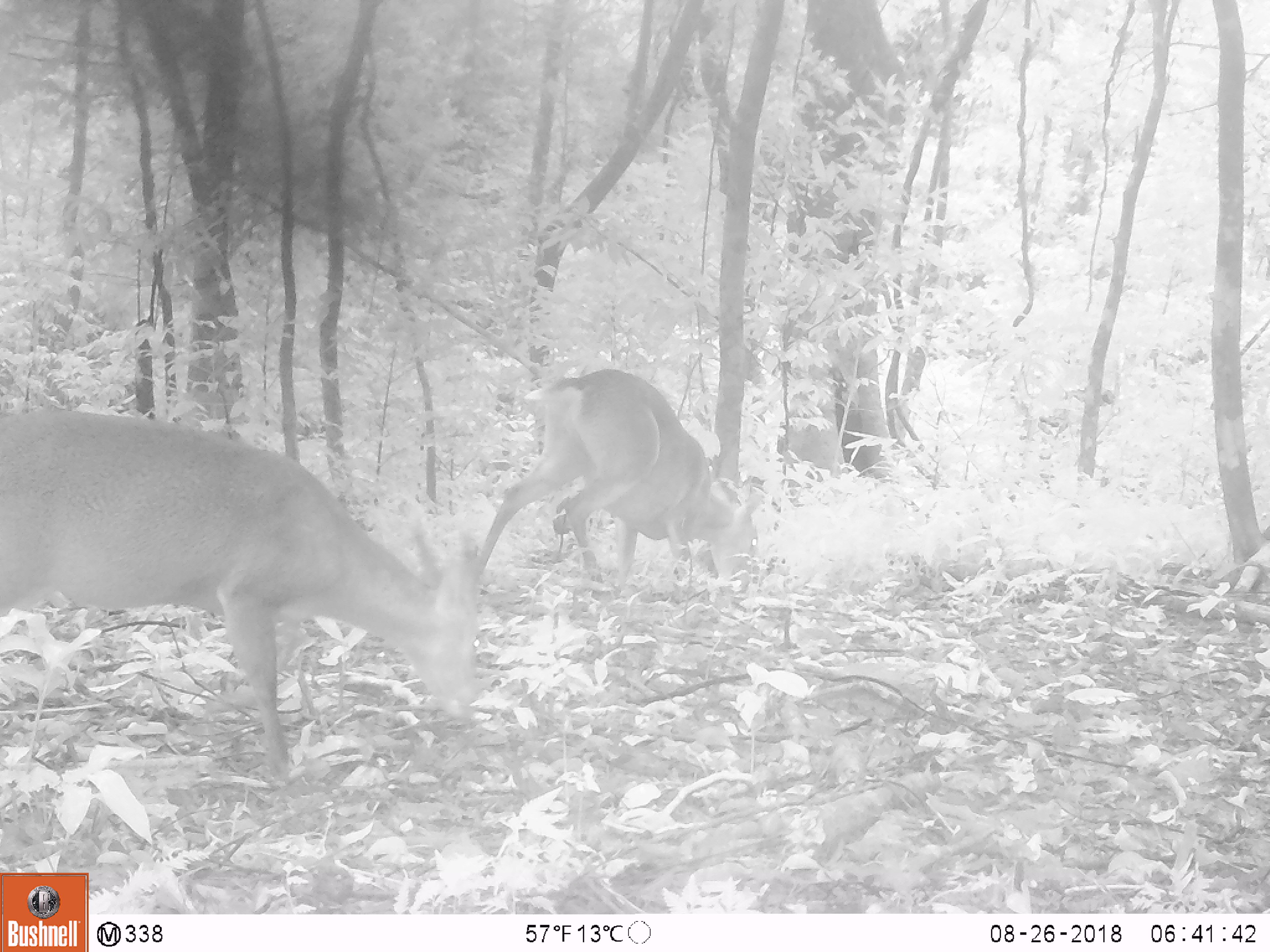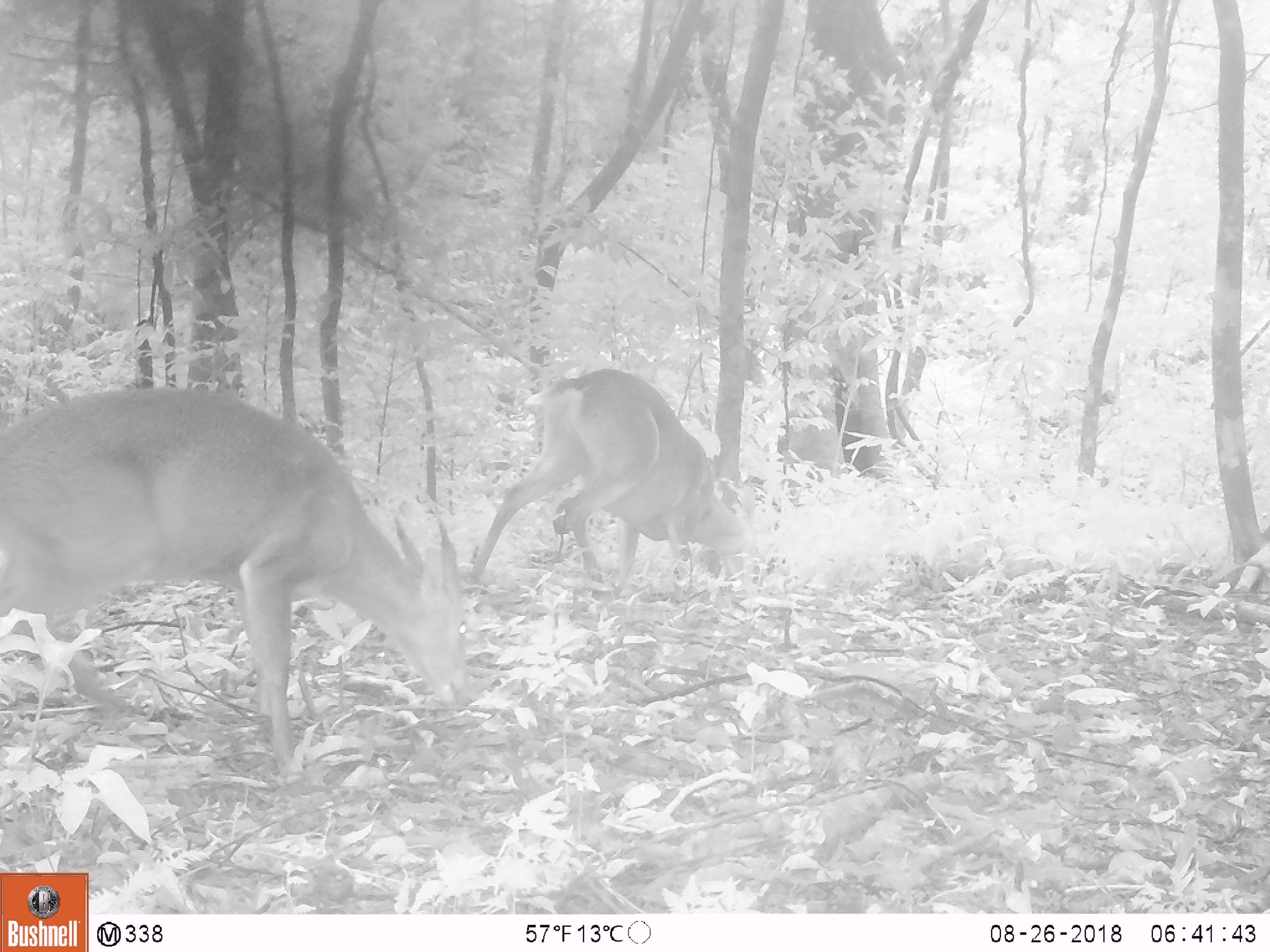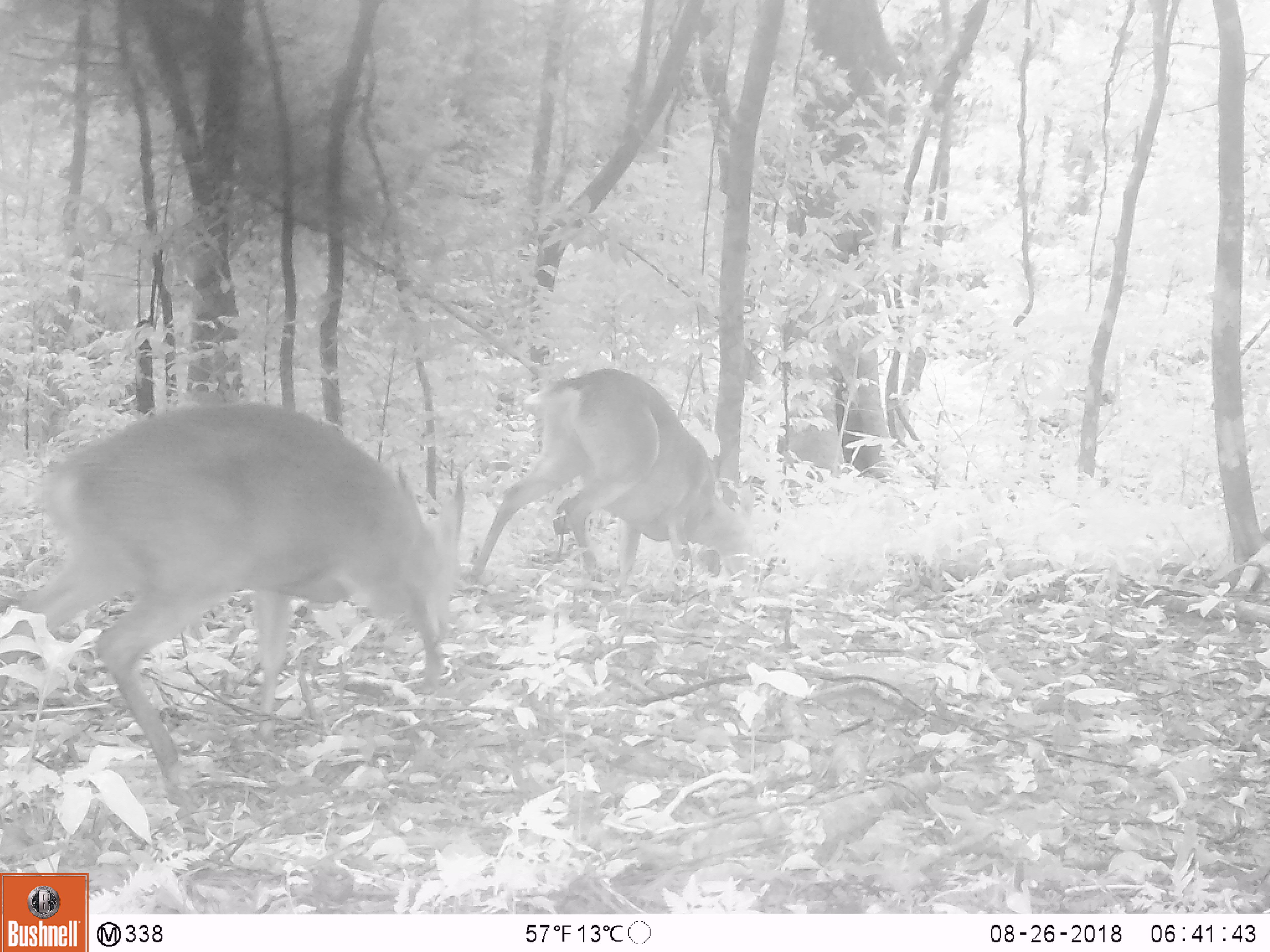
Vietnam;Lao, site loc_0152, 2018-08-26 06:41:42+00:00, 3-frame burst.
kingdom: Animalia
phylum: Chordata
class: Mammalia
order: Artiodactyla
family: Cervidae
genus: Muntiacus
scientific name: Muntiacus vuquangensis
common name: large-antlered muntjac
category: large antlered muntjac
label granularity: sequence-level